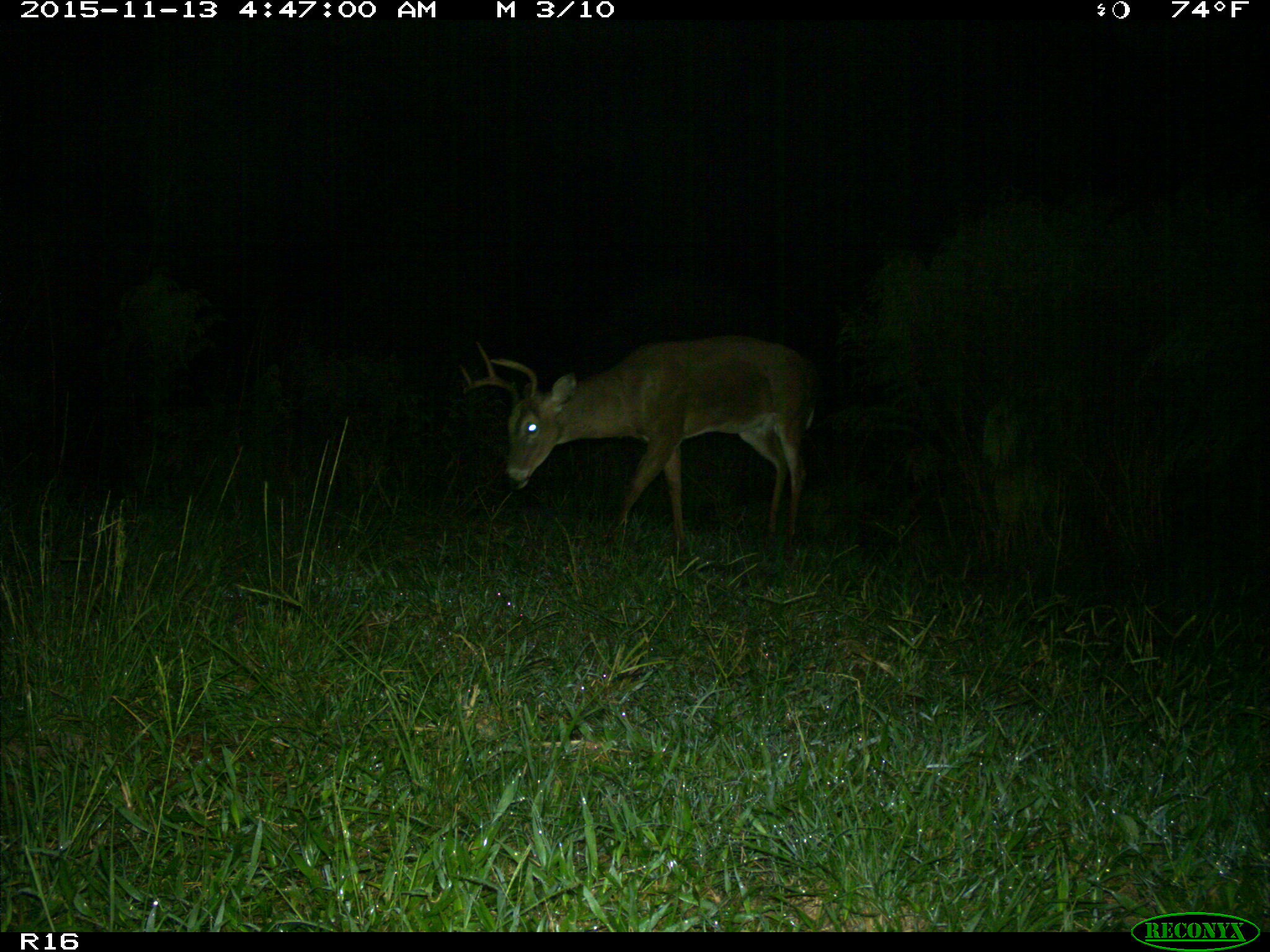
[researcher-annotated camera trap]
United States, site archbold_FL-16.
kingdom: Animalia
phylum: Chordata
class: Mammalia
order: Artiodactyla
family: Cervidae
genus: Odocoileus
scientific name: Odocoileus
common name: deer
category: unidentified deer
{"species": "unidentified deer (deer) (Odocoileus)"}